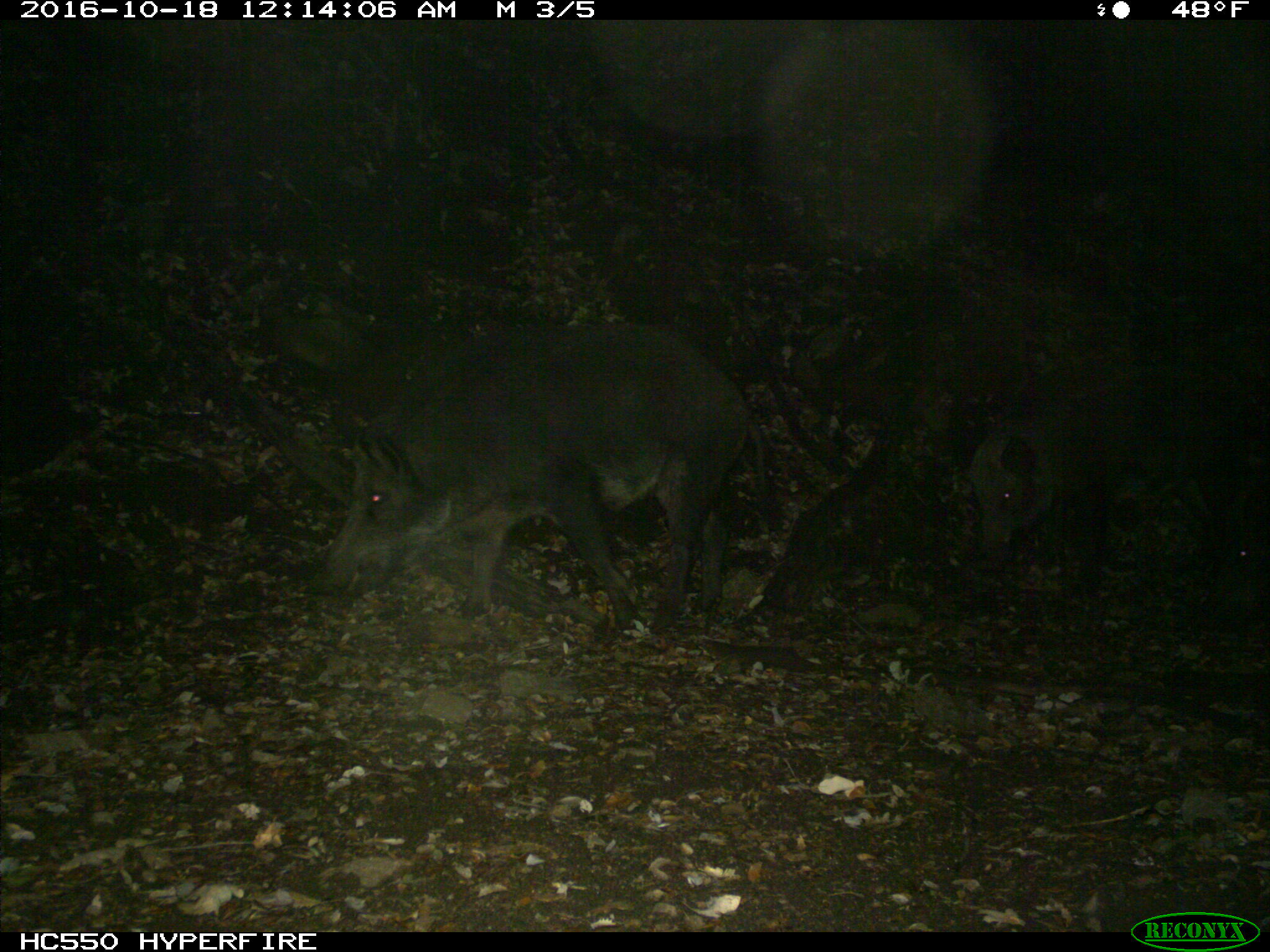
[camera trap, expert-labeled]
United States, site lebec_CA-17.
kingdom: Animalia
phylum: Chordata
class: Mammalia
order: Artiodactyla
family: Suidae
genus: Sus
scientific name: Sus scrofa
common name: wild boar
Sus scrofa (wild boar).